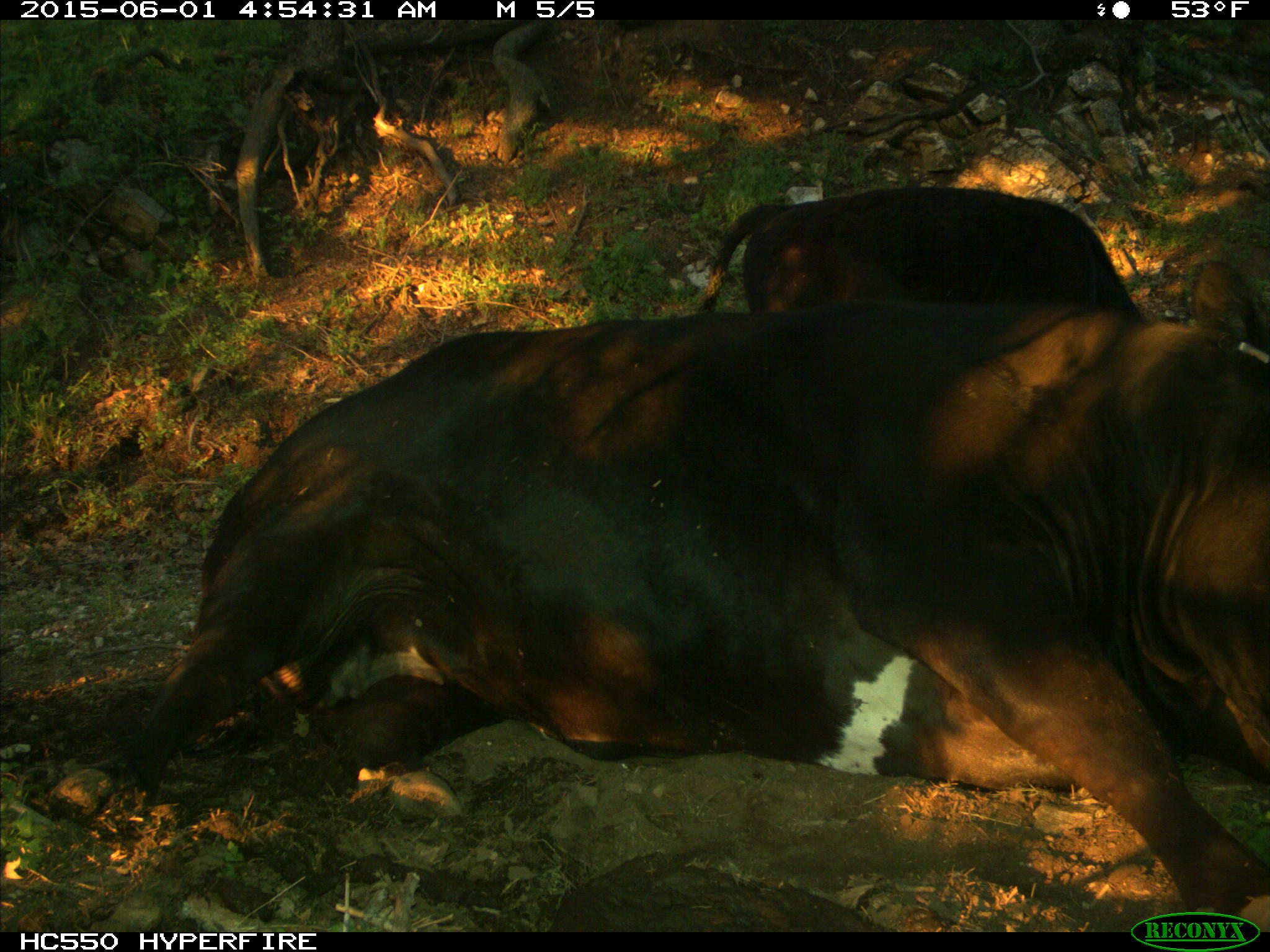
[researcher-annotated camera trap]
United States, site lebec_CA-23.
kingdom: Animalia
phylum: Chordata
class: Mammalia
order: Artiodactyla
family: Bovidae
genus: Bos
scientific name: Bos taurus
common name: domestic cow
Bos taurus (domestic cow).